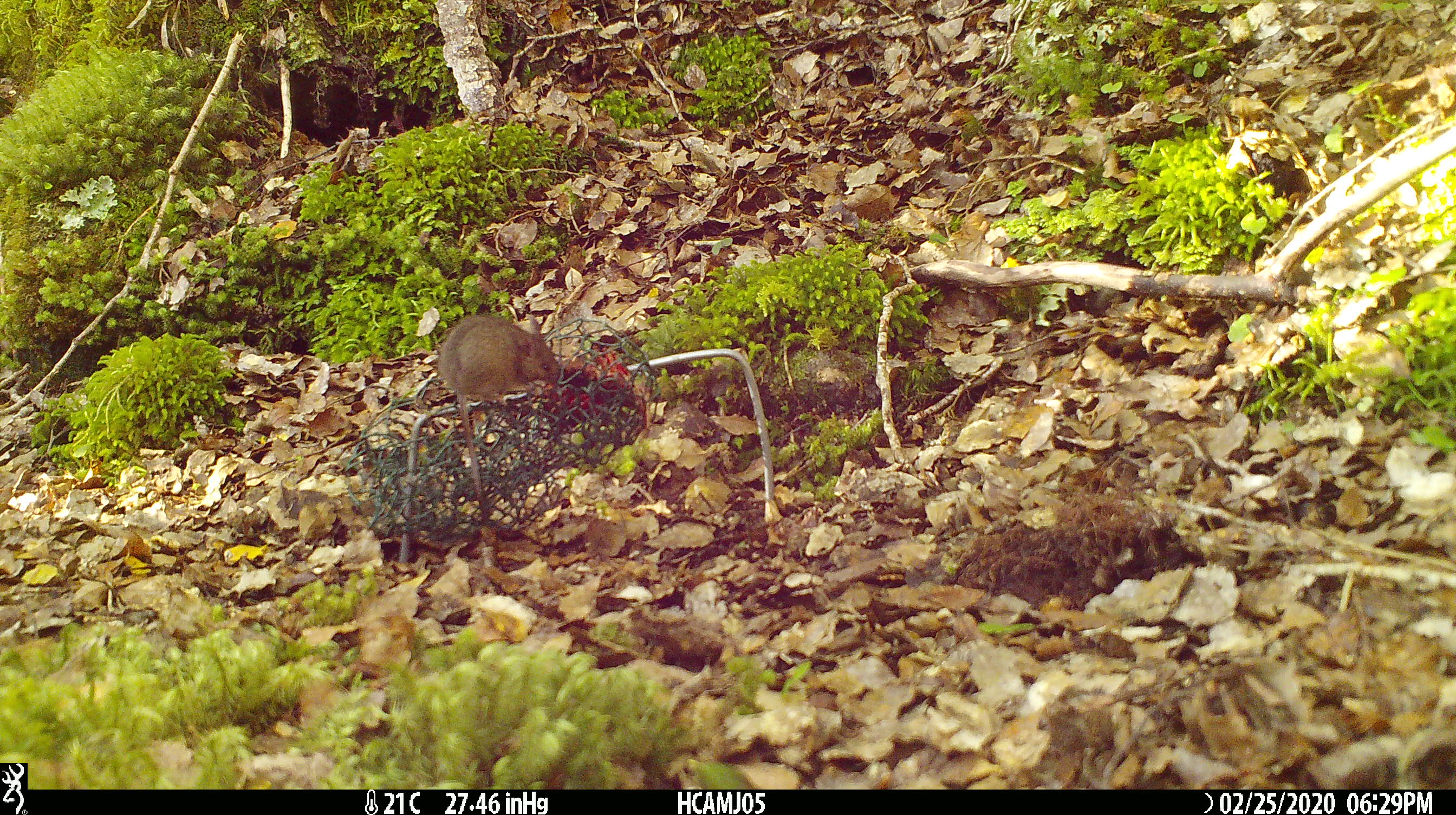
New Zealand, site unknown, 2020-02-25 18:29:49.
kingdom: Animalia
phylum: Chordata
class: Mammalia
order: Rodentia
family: Muridae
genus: Mus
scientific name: Mus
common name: mouse